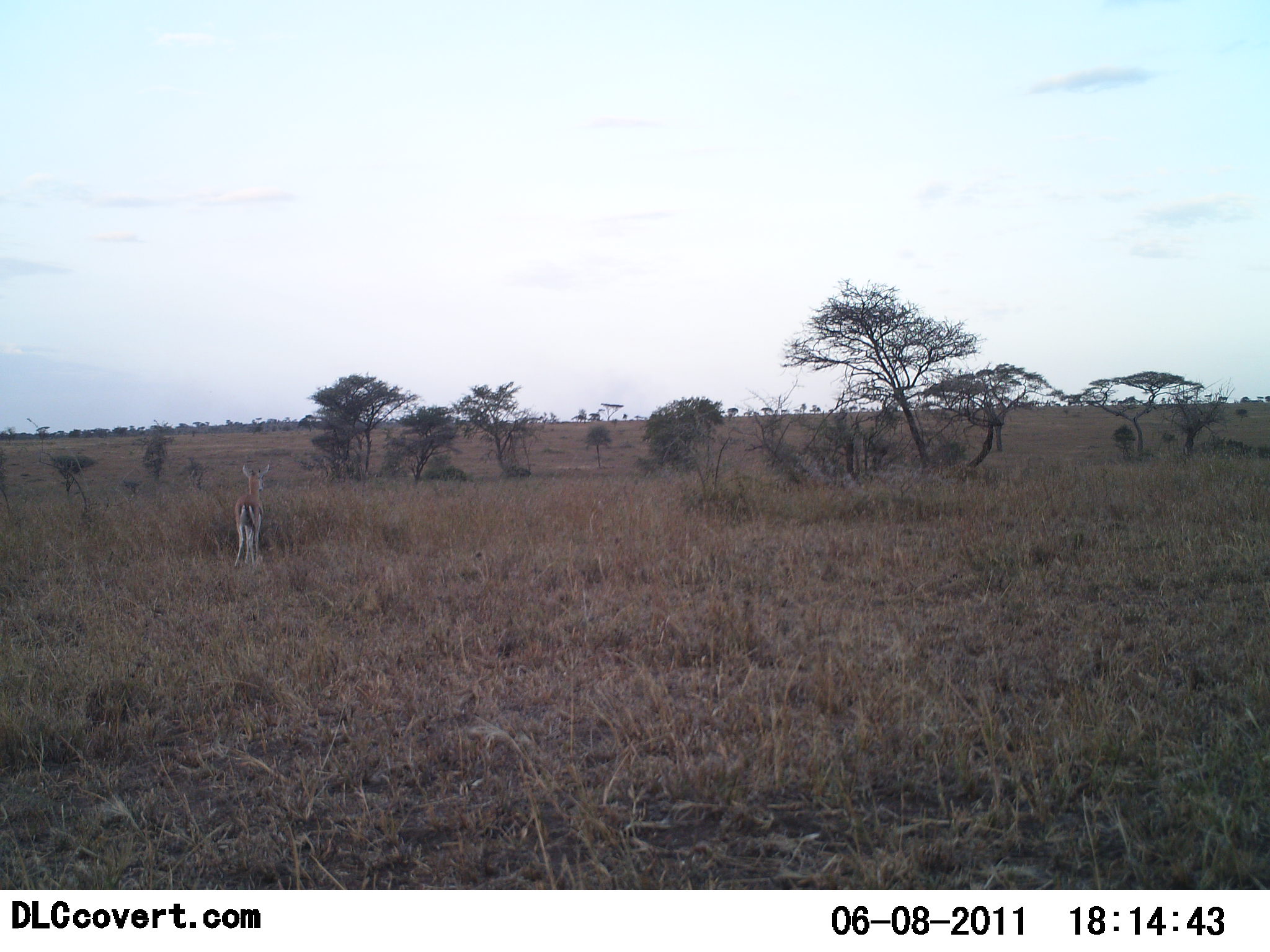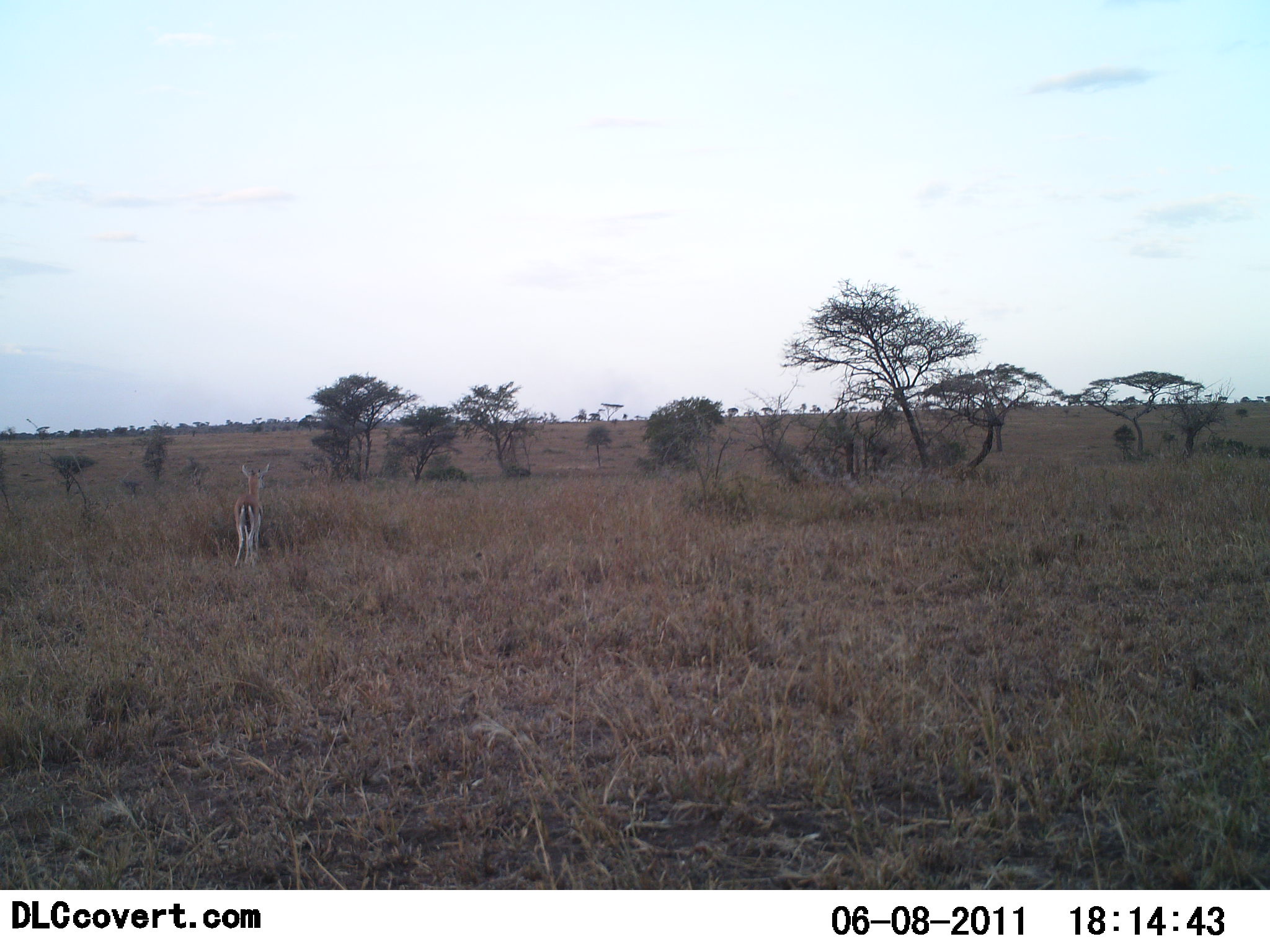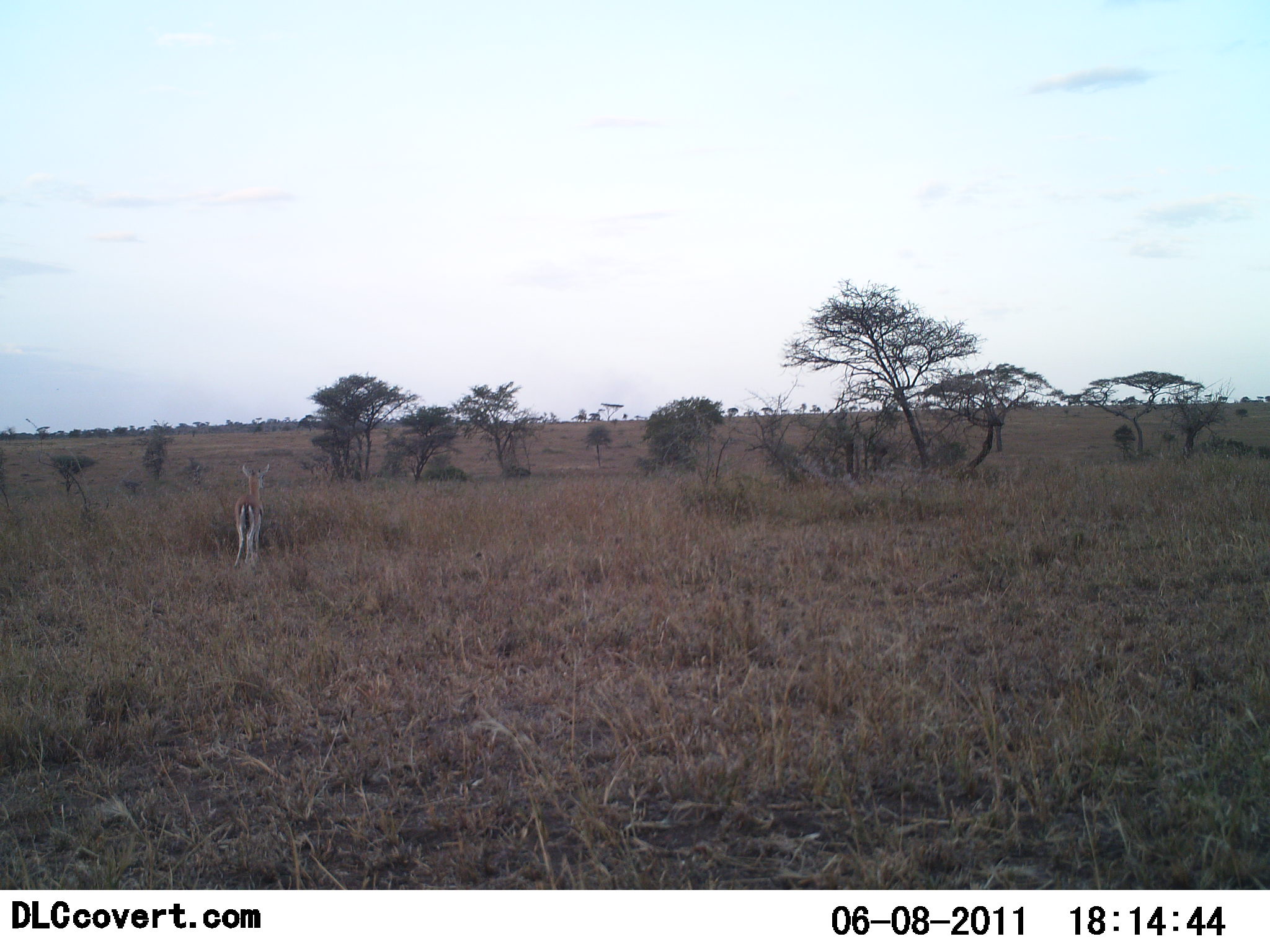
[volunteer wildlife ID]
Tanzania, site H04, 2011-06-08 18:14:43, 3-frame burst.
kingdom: Animalia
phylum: Chordata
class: Mammalia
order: Artiodactyla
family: Bovidae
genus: Eudorcas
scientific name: Eudorcas thomsonii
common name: thomson's gazelle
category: gazellethomsons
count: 1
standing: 100%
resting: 0%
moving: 0%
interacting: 0%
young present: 0%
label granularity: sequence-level